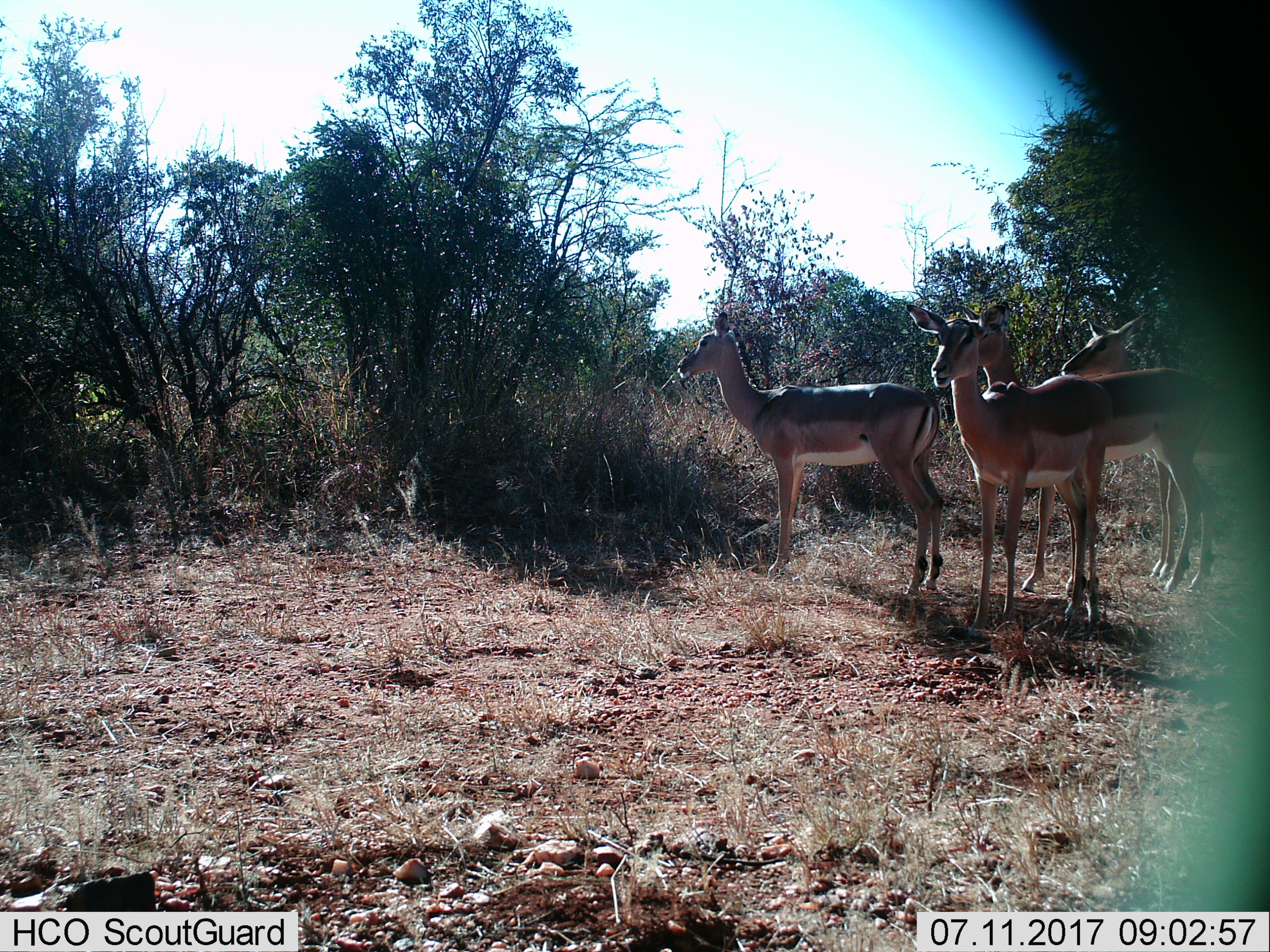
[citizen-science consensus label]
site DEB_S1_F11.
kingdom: Animalia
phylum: Chordata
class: Mammalia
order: Artiodactyla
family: Bovidae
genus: Aepyceros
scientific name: Aepyceros melampus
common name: impala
Impala (Aepyceros melampus), count 4. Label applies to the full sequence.